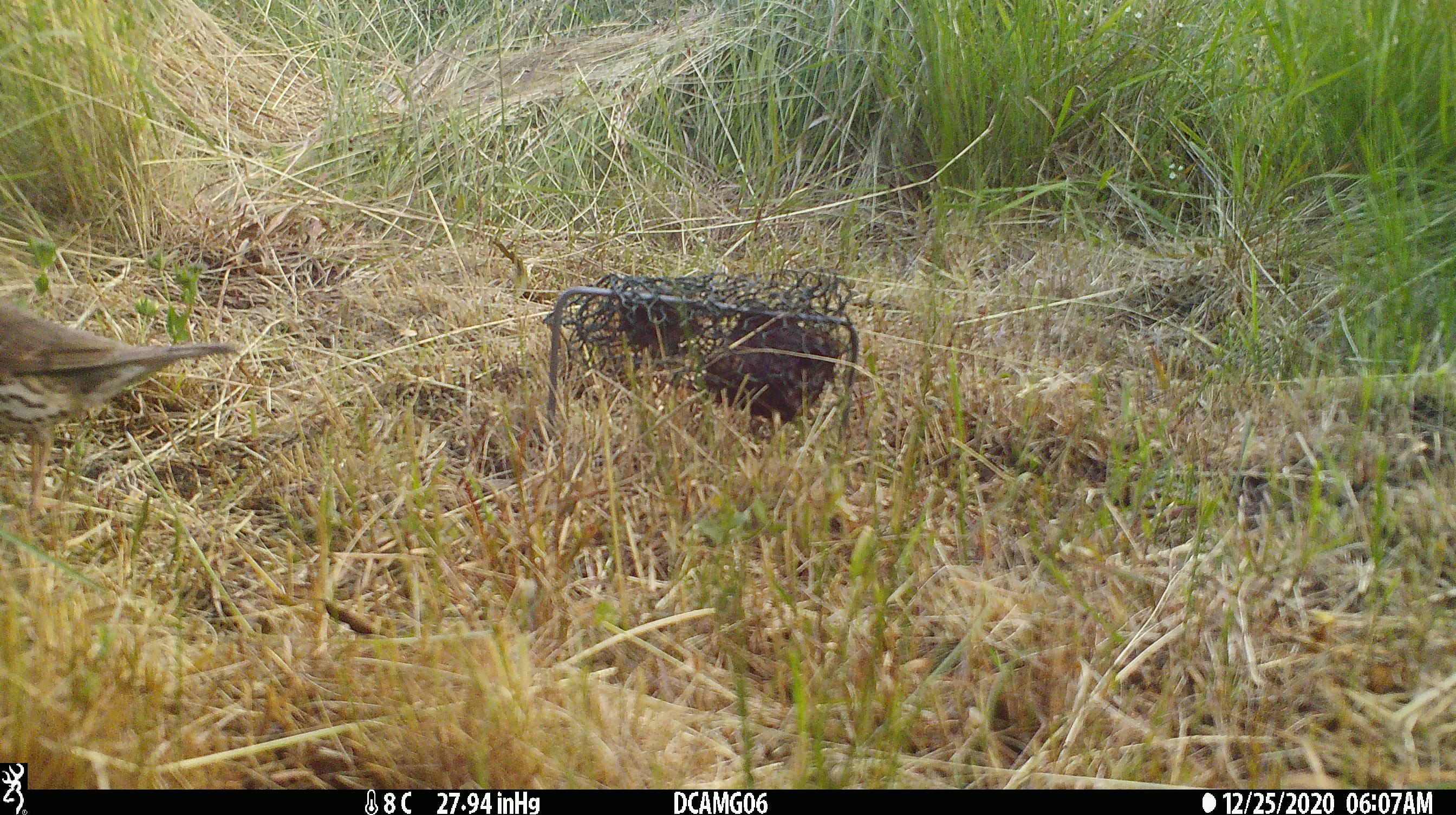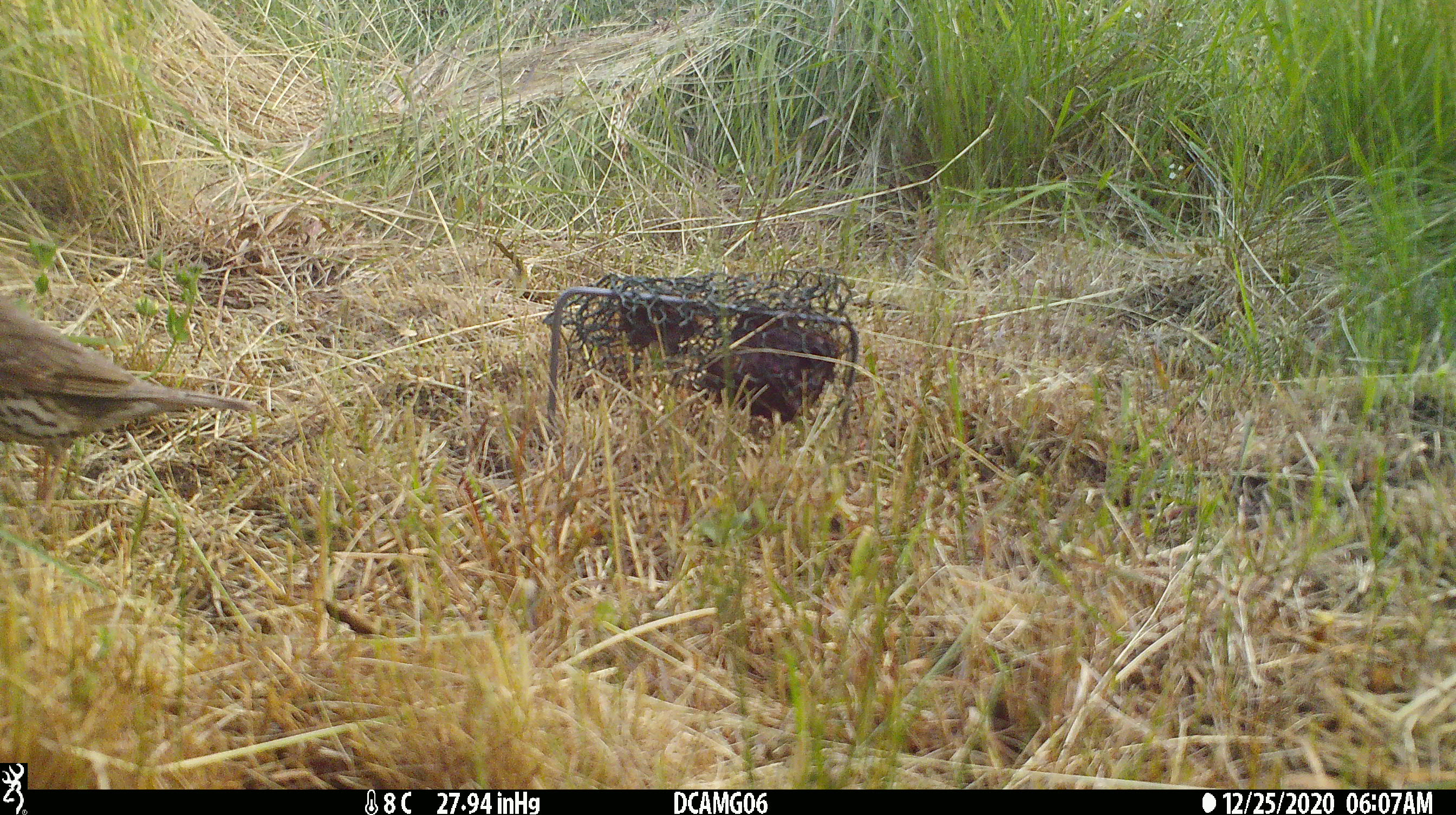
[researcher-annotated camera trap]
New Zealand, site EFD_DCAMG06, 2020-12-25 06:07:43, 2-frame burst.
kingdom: Animalia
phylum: Chordata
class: Aves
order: Passeriformes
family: Turdidae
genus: Turdus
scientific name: Turdus philomelos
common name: song thrush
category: thrush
Thrush (song thrush) (Turdus philomelos).